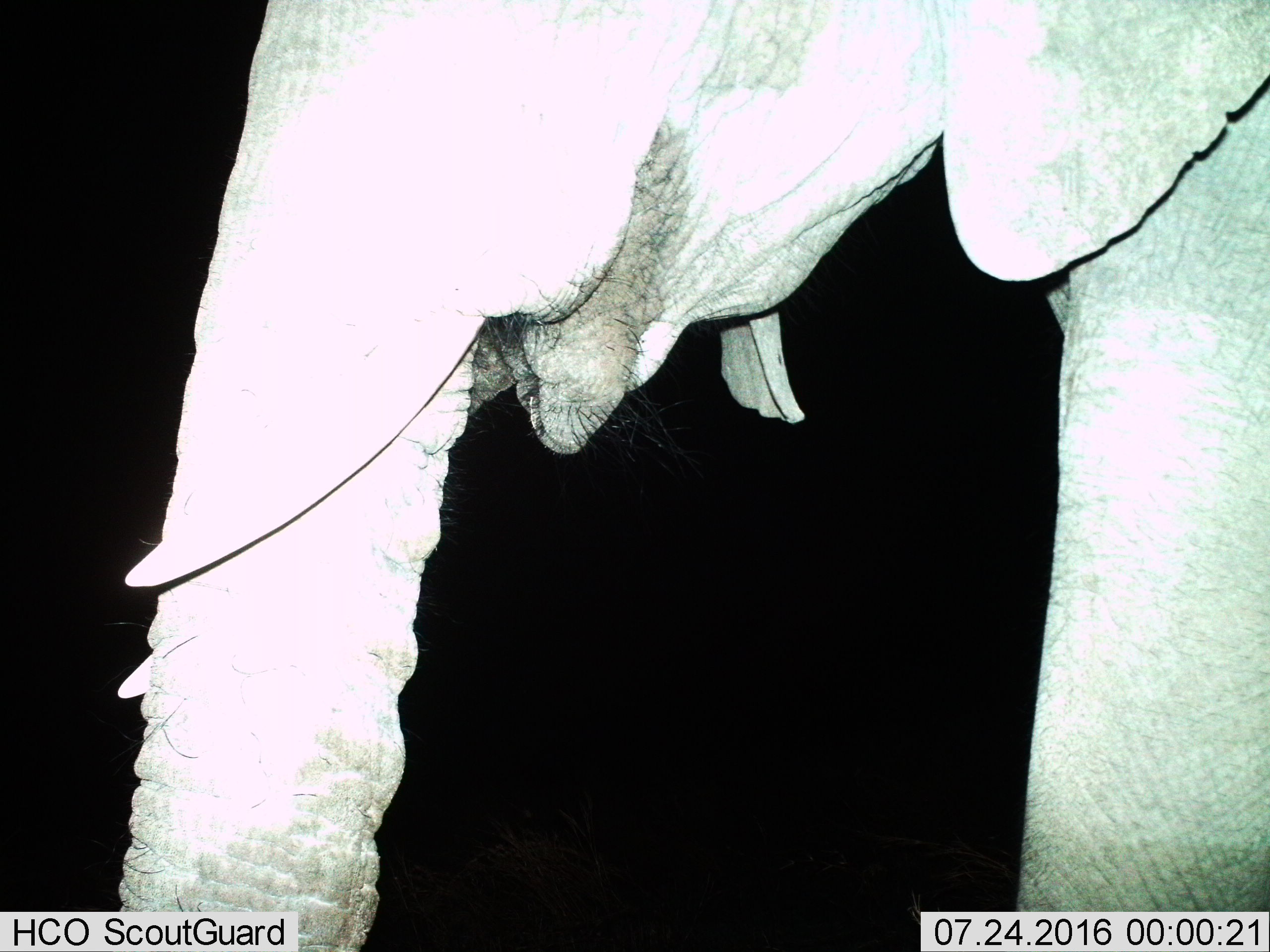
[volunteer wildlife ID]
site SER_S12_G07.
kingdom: Animalia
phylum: Chordata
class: Mammalia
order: Proboscidea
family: Elephantidae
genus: Loxodonta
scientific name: Loxodonta africana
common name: african bush elephant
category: elephant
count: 1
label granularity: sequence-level